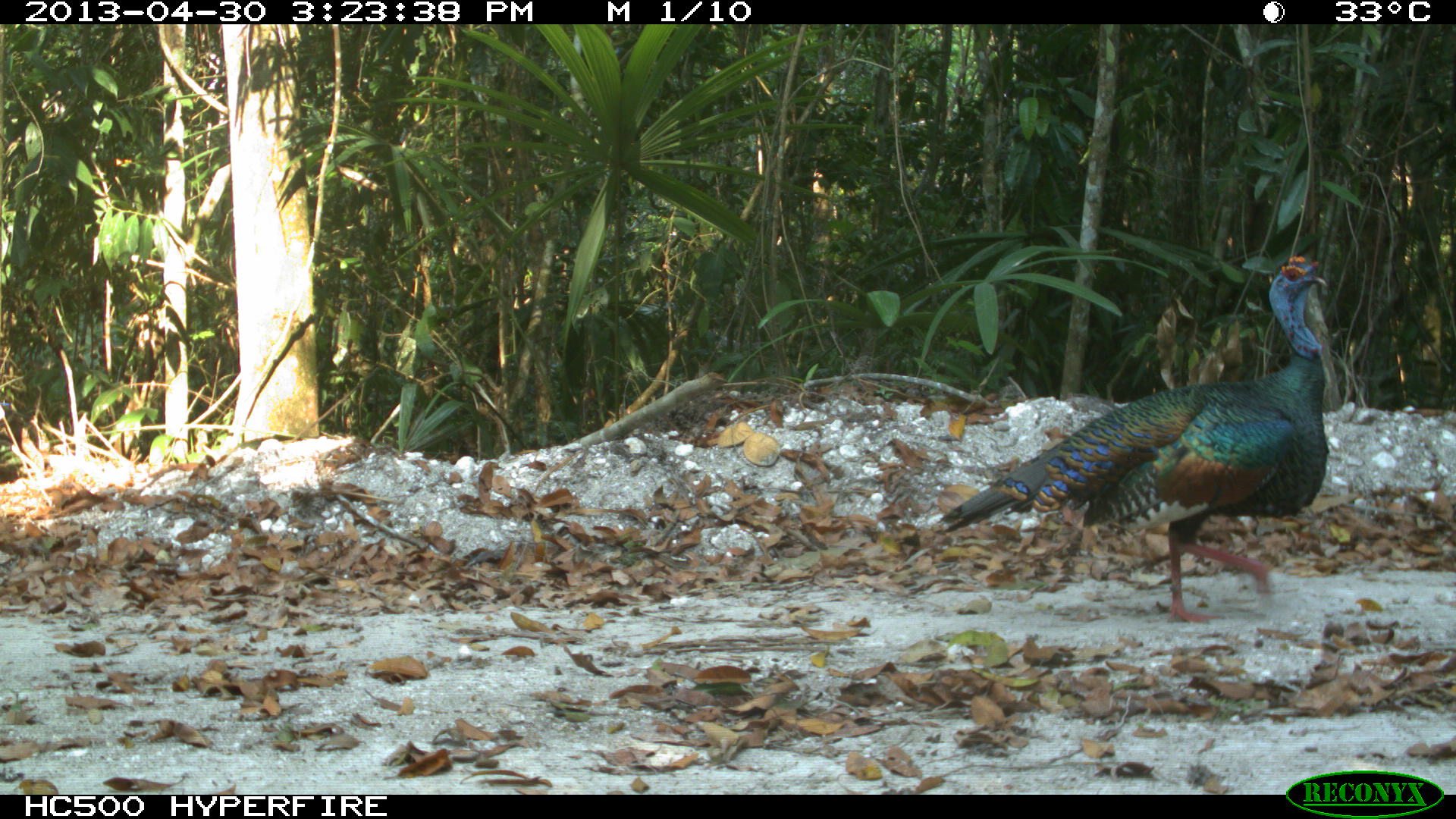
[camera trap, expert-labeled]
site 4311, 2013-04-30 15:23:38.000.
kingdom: Animalia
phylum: Chordata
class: Aves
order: Galliformes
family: Phasianidae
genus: Meleagris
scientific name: Meleagris ocellata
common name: ocellated turkey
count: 1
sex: male